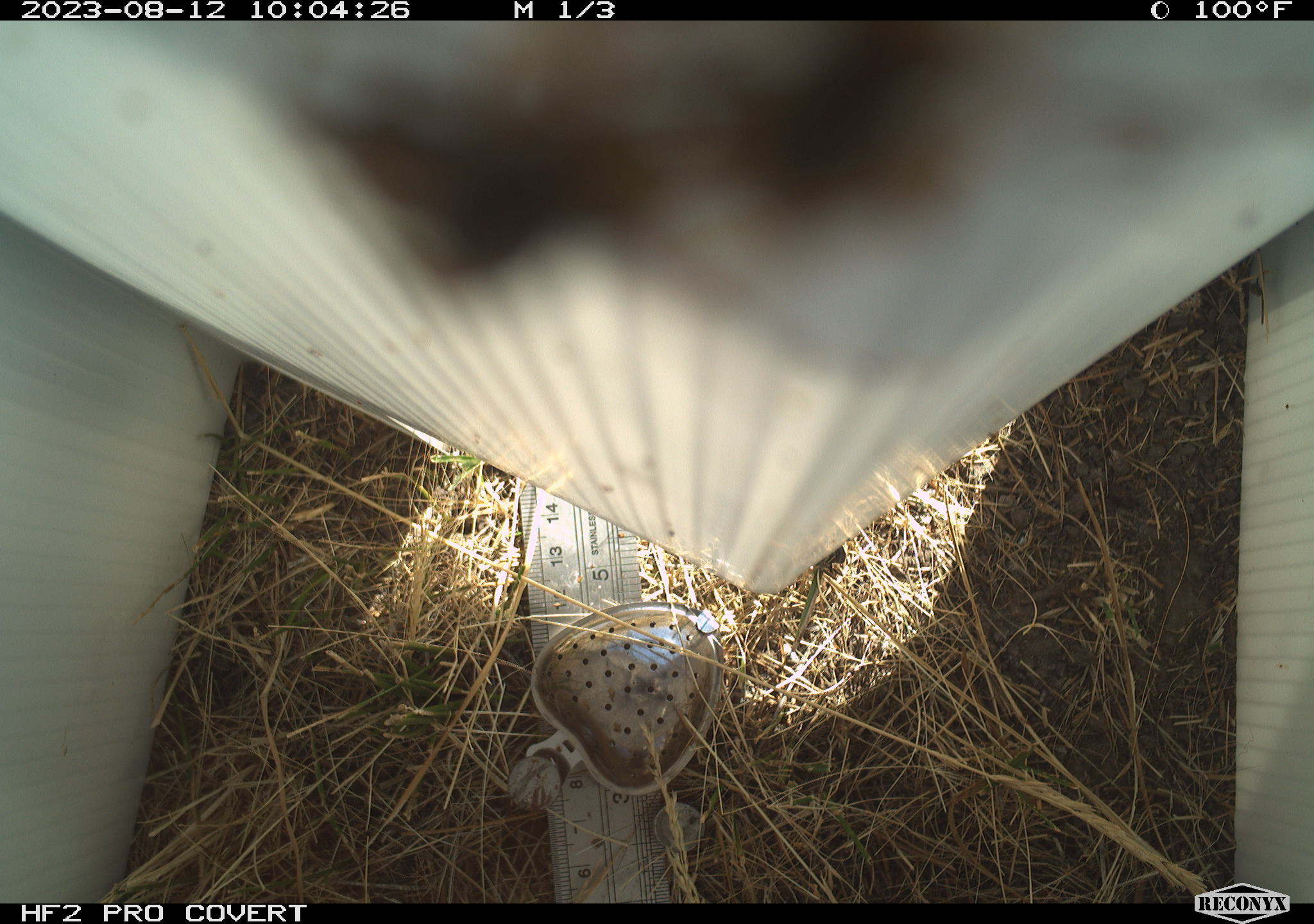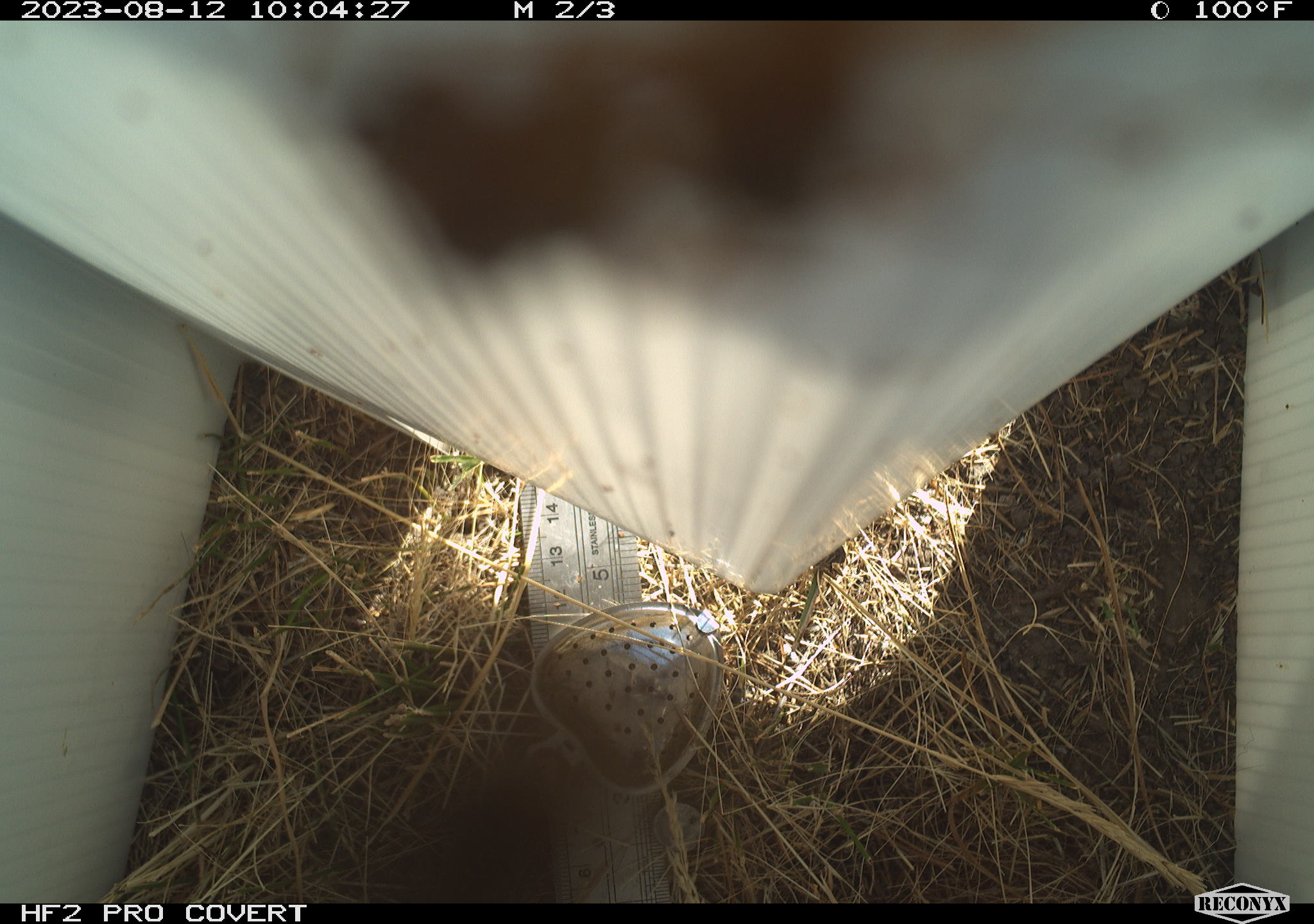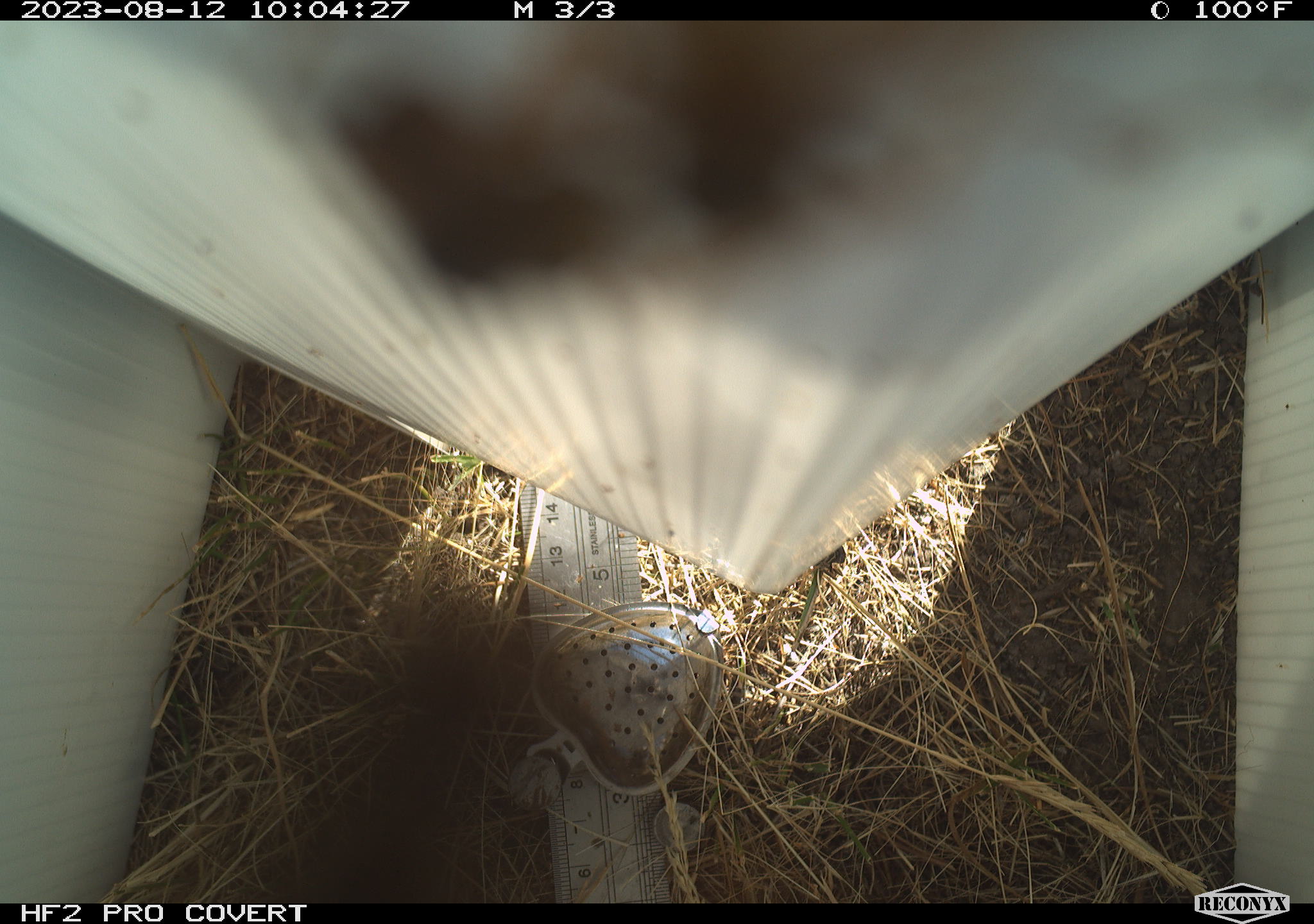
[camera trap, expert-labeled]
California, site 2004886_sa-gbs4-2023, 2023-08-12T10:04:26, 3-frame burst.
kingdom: Animalia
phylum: Arthropoda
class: Insecta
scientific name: Insecta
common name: insect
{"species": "insect (Insecta)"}